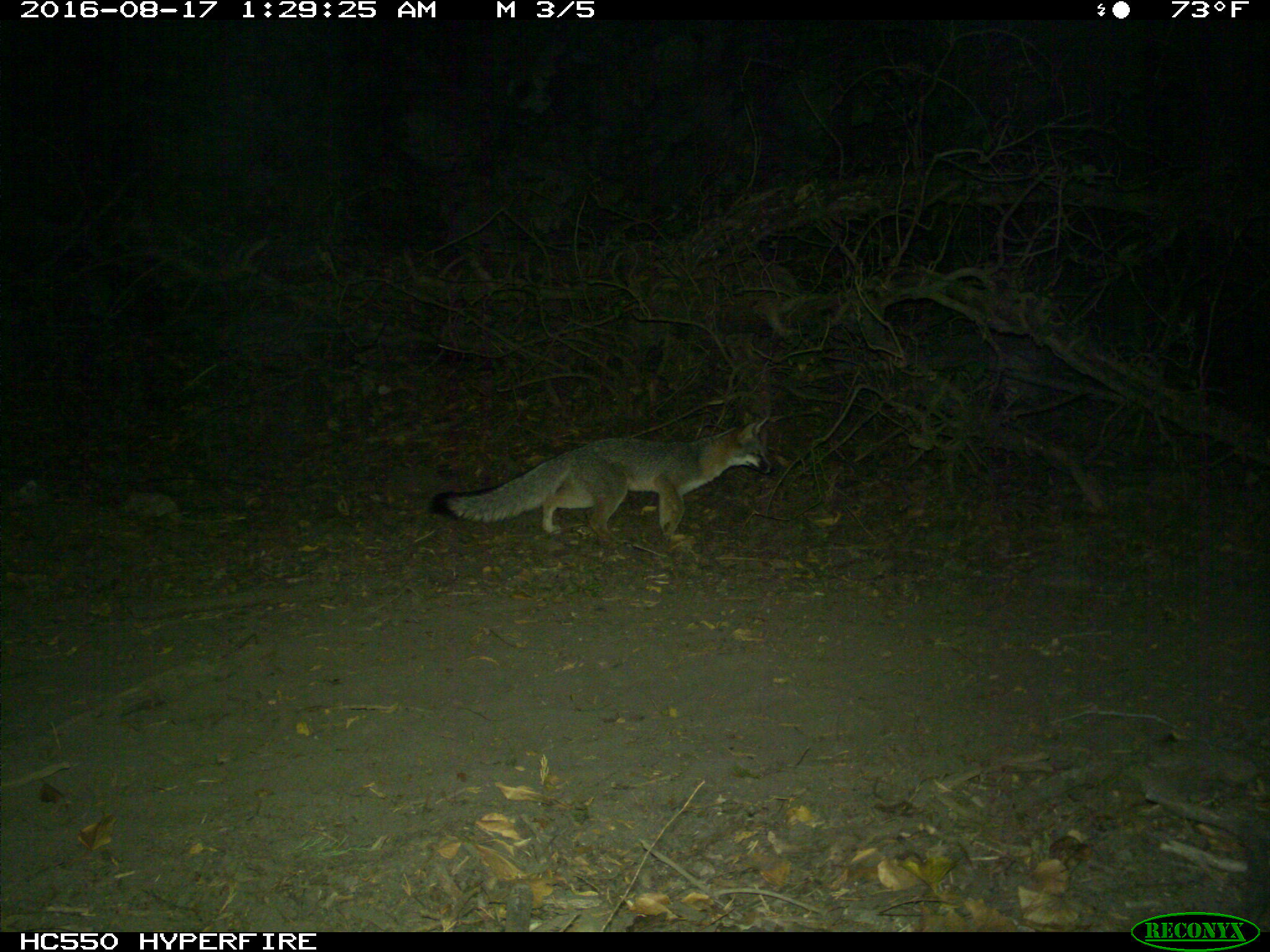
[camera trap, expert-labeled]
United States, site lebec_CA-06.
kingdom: Animalia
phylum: Chordata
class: Mammalia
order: Carnivora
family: Canidae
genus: Urocyon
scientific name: Urocyon cinereoargenteus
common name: gray fox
Urocyon cinereoargenteus (gray fox).